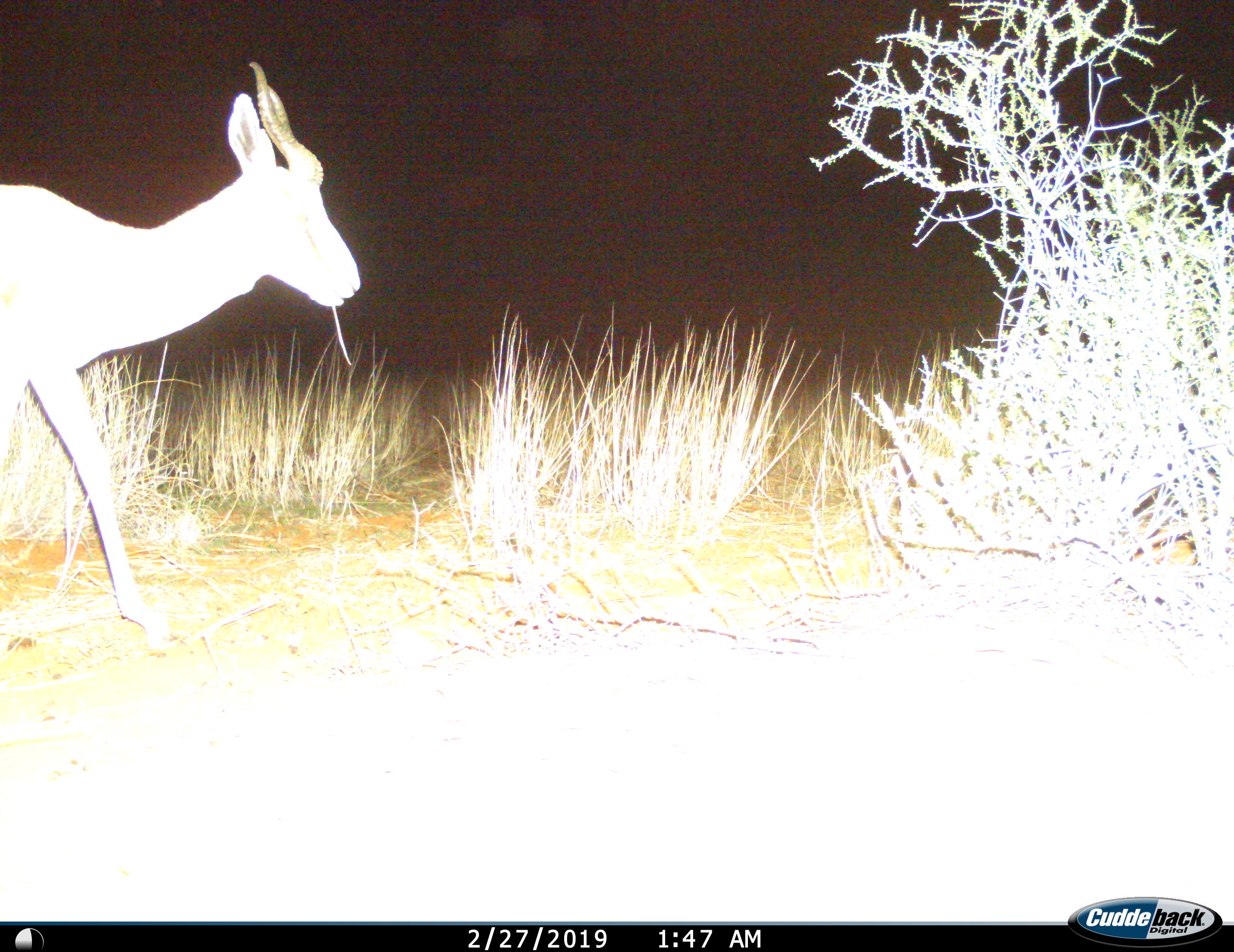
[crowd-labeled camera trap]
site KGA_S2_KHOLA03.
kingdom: Animalia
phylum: Chordata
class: Mammalia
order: Artiodactyla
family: Bovidae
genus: Antidorcas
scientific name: Antidorcas marsupialis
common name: springbok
Springbok (Antidorcas marsupialis), count 1. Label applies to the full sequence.